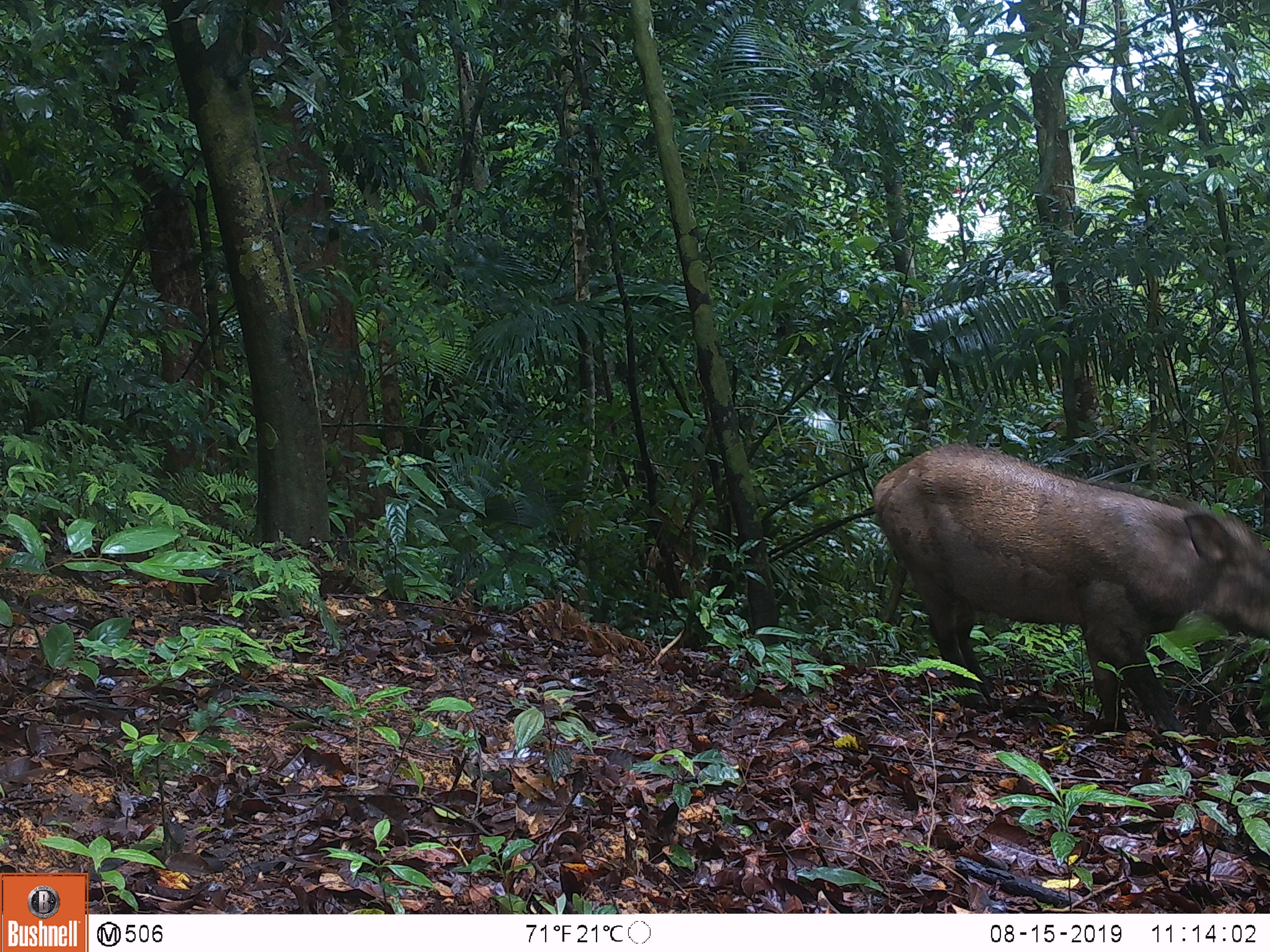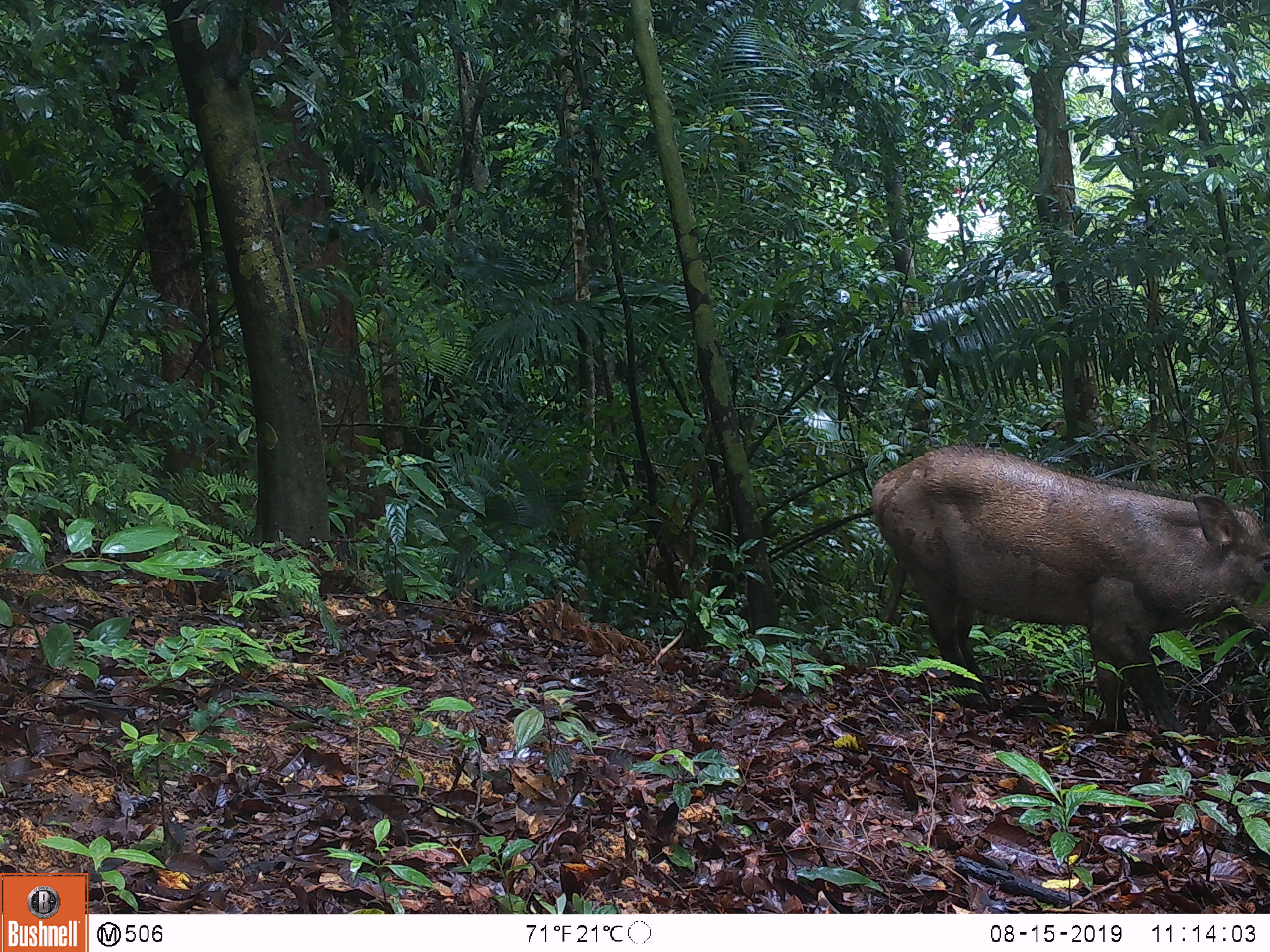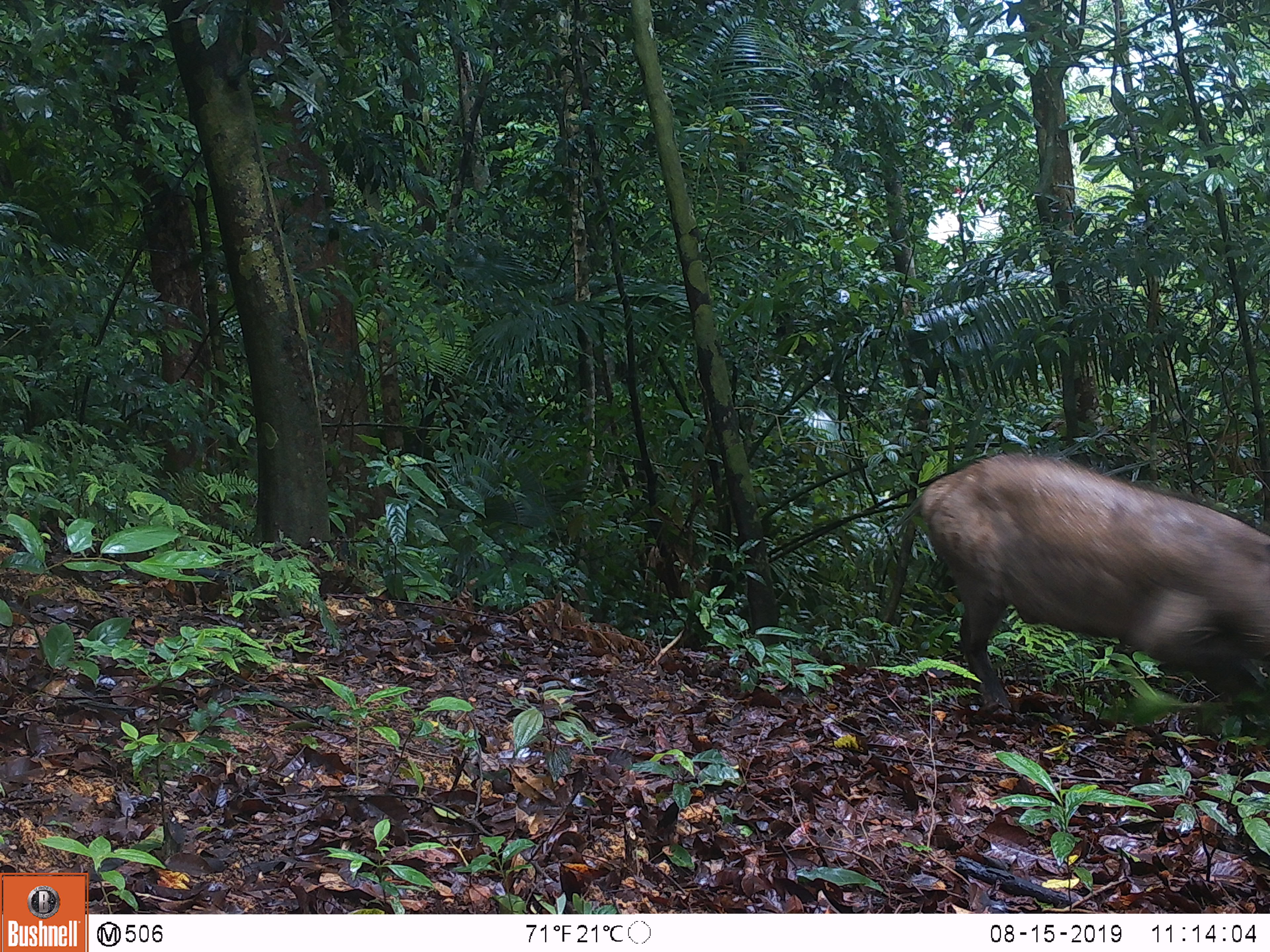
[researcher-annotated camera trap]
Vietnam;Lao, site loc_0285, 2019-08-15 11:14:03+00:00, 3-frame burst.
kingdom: Animalia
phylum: Chordata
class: Mammalia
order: Artiodactyla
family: Suidae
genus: Sus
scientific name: Sus scrofa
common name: eurasian wild pig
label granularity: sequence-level